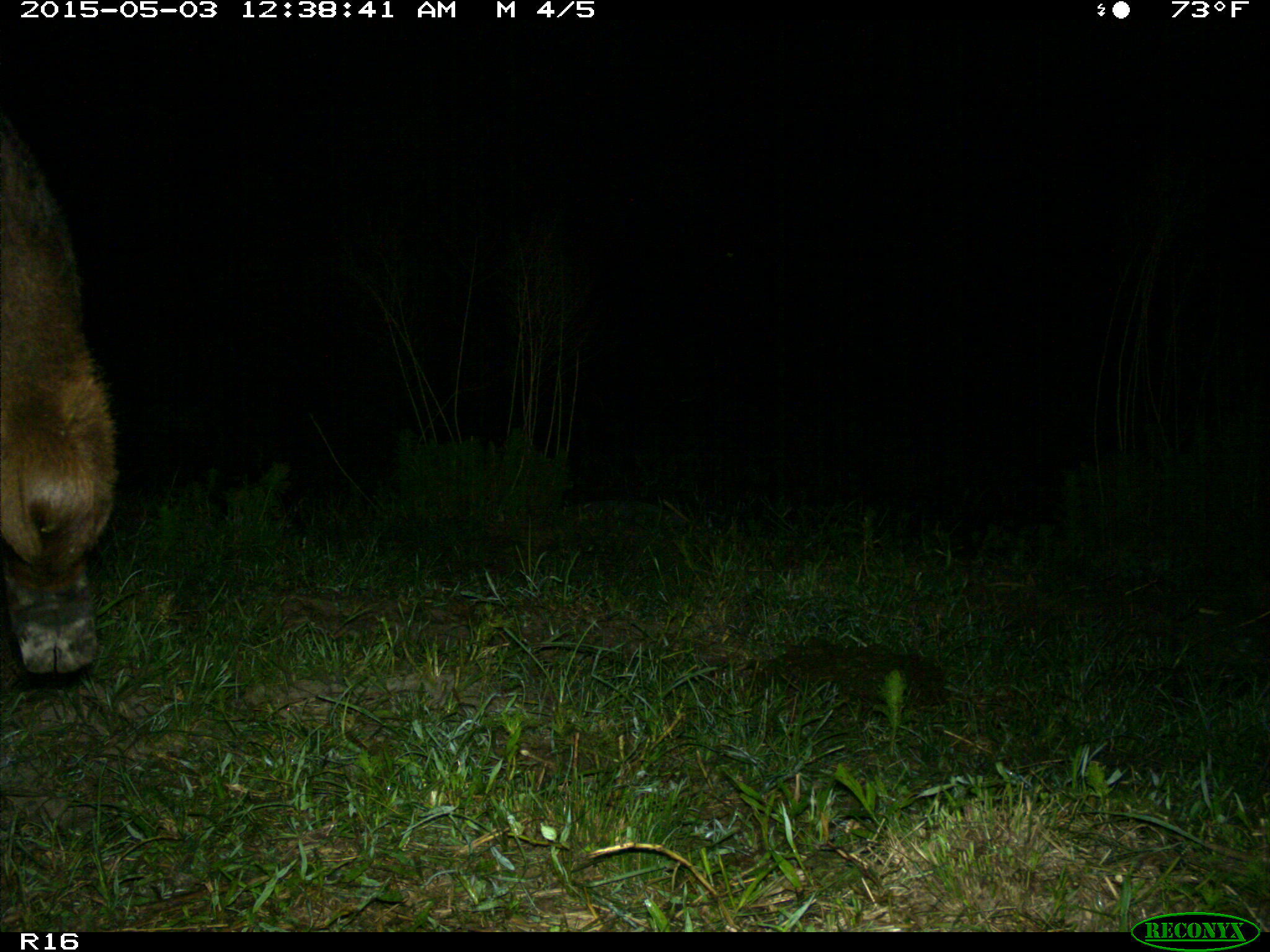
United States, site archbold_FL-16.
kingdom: Animalia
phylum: Chordata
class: Mammalia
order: Artiodactyla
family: Bovidae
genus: Bos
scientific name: Bos taurus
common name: domestic cow